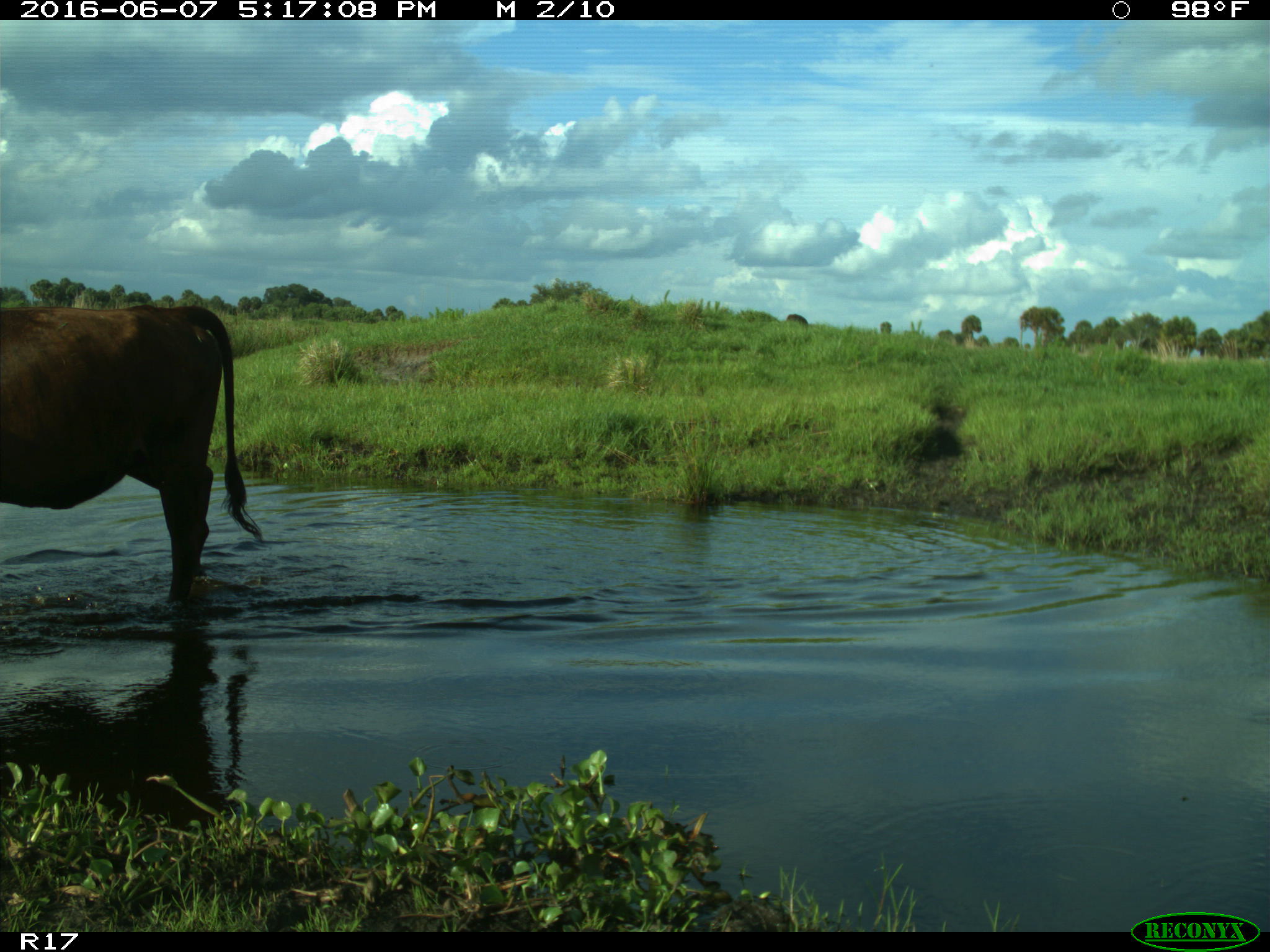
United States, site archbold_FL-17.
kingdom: Animalia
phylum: Chordata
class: Mammalia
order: Artiodactyla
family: Bovidae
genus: Bos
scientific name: Bos taurus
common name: domestic cow